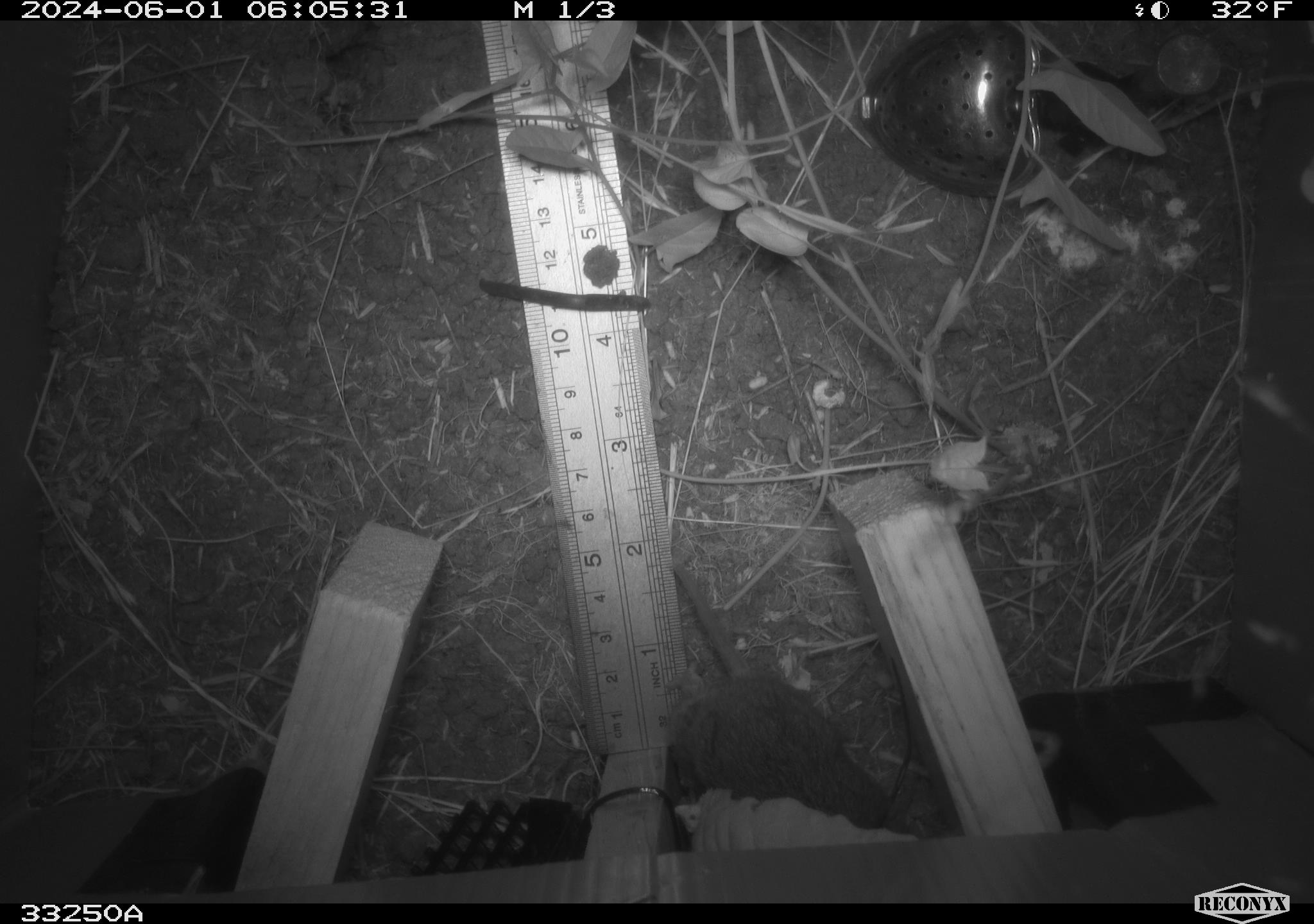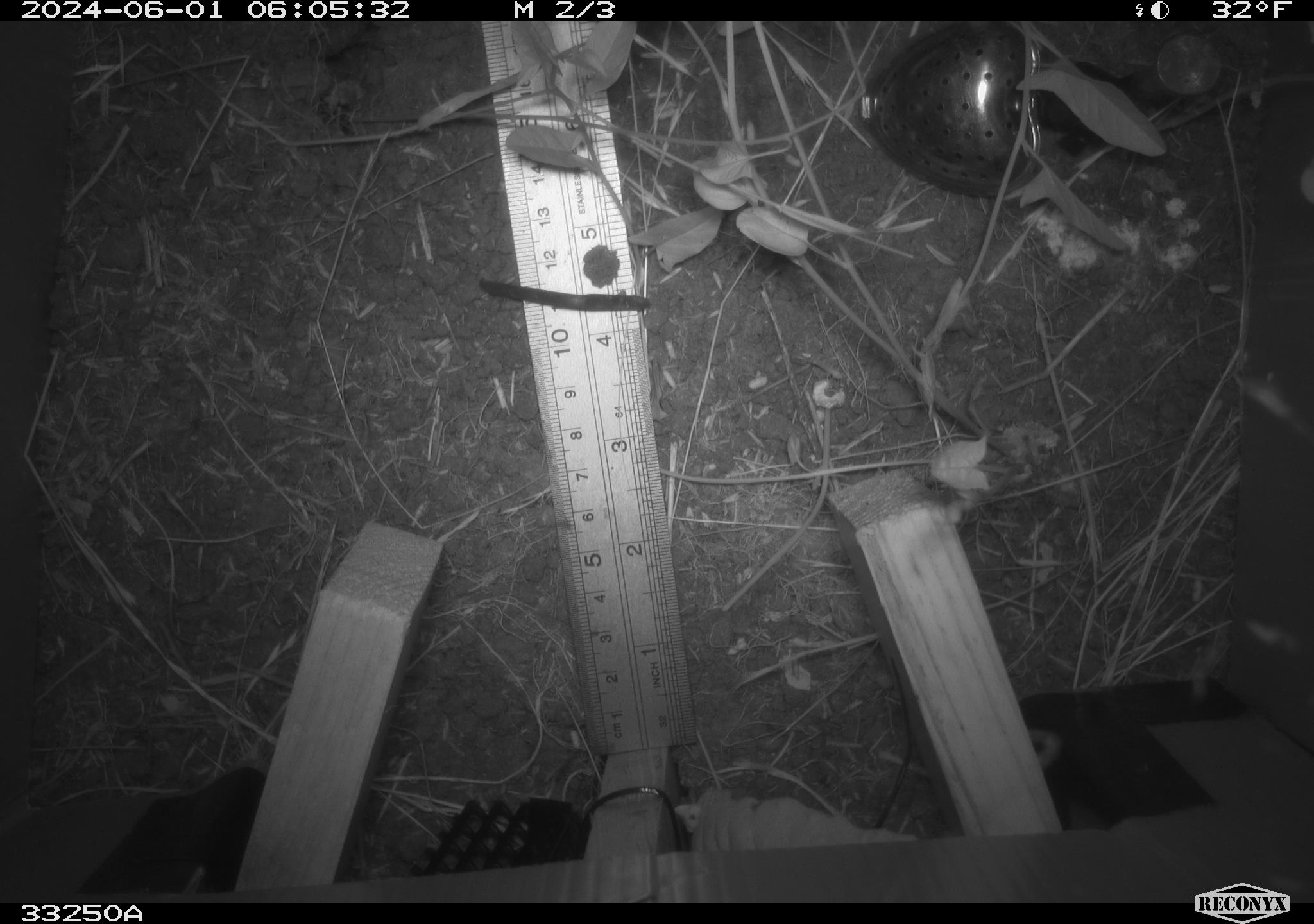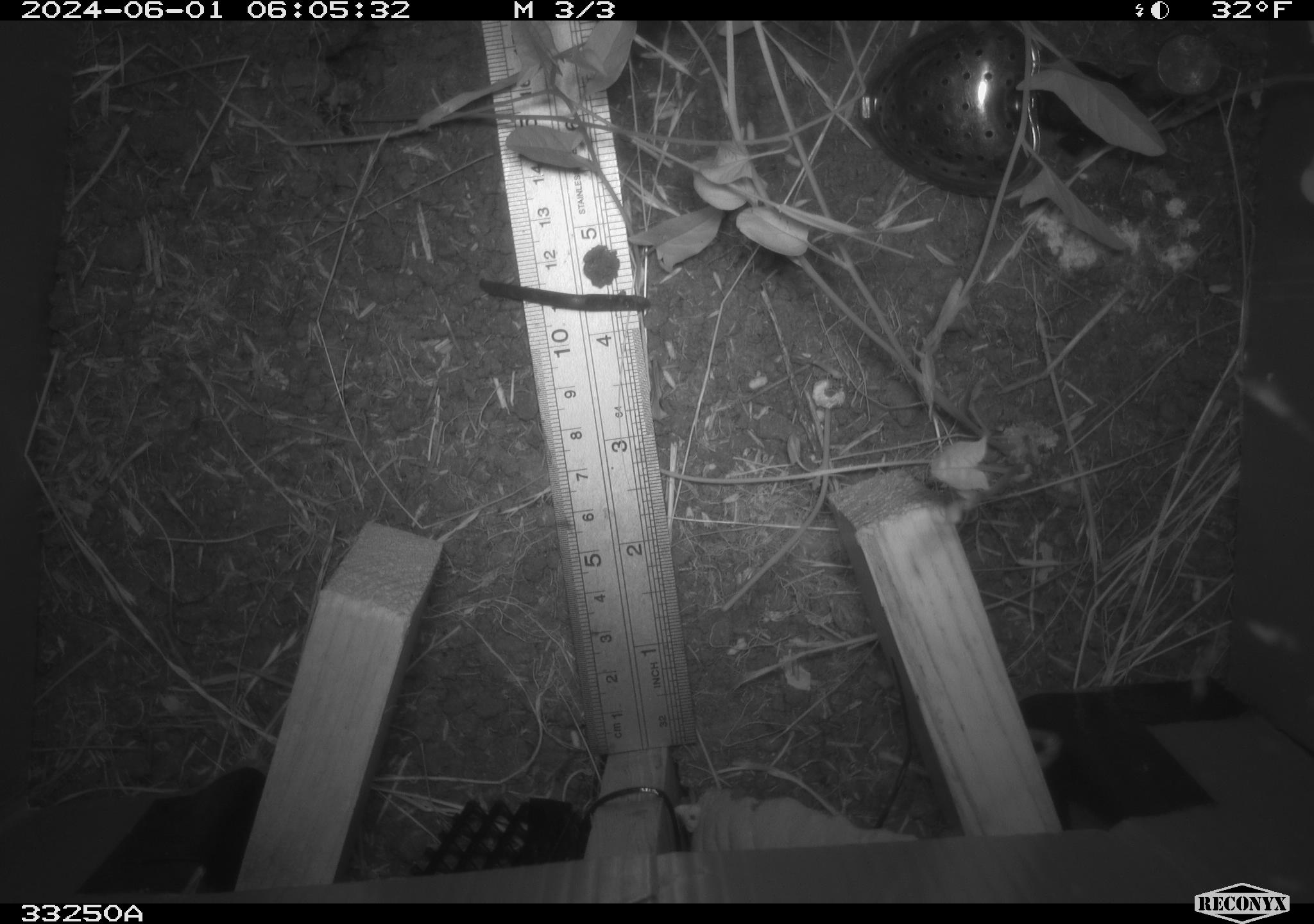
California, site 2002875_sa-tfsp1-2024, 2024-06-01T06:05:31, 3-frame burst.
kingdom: Animalia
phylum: Chordata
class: Mammalia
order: Rodentia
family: Cricetidae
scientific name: Arvicolinae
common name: voles, lemmings, and muskrats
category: arvicolinae subfamily